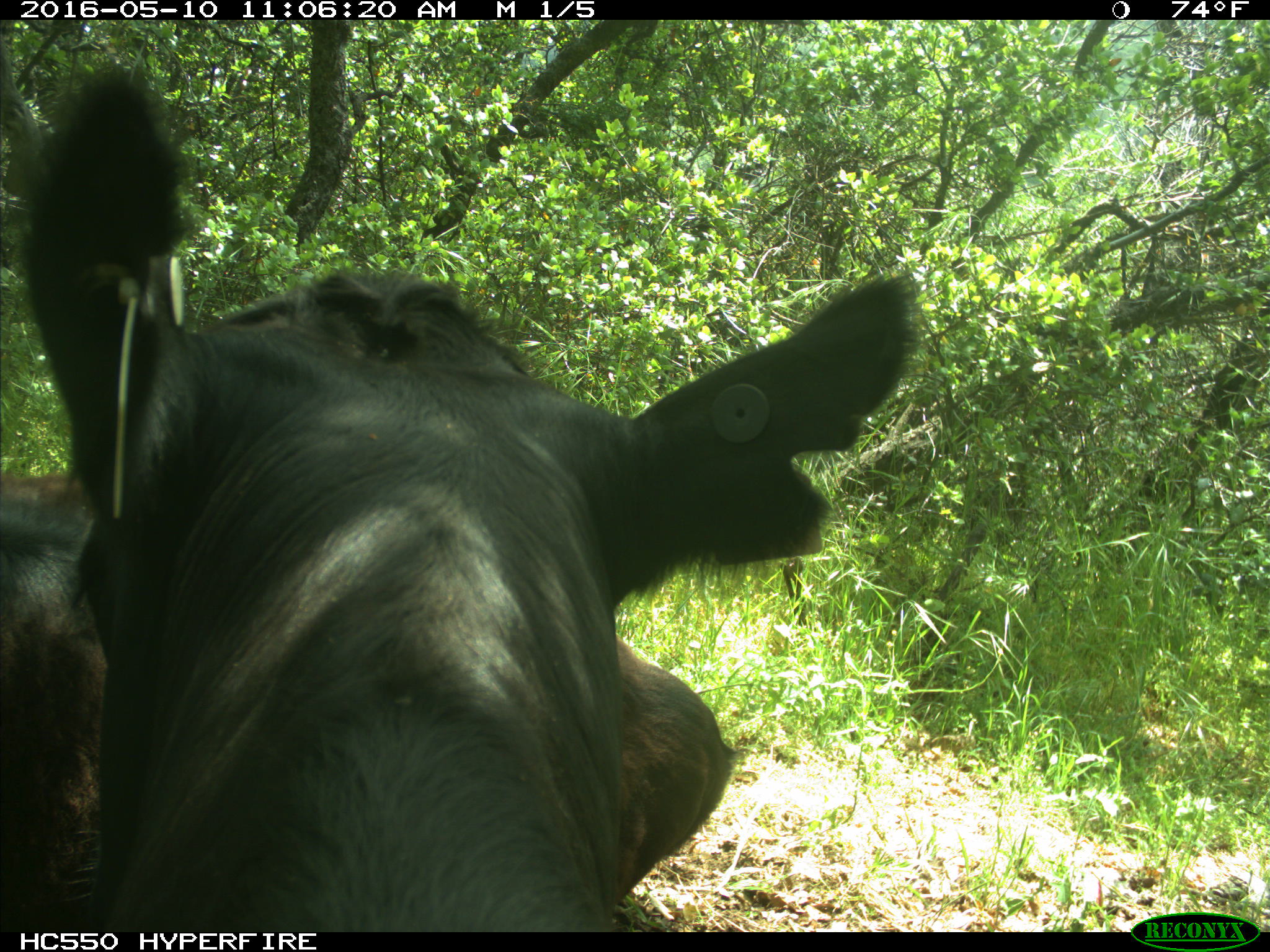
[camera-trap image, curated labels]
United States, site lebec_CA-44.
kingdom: Animalia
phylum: Chordata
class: Mammalia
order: Artiodactyla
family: Bovidae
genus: Bos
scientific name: Bos taurus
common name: domestic cow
Bos taurus (domestic cow).